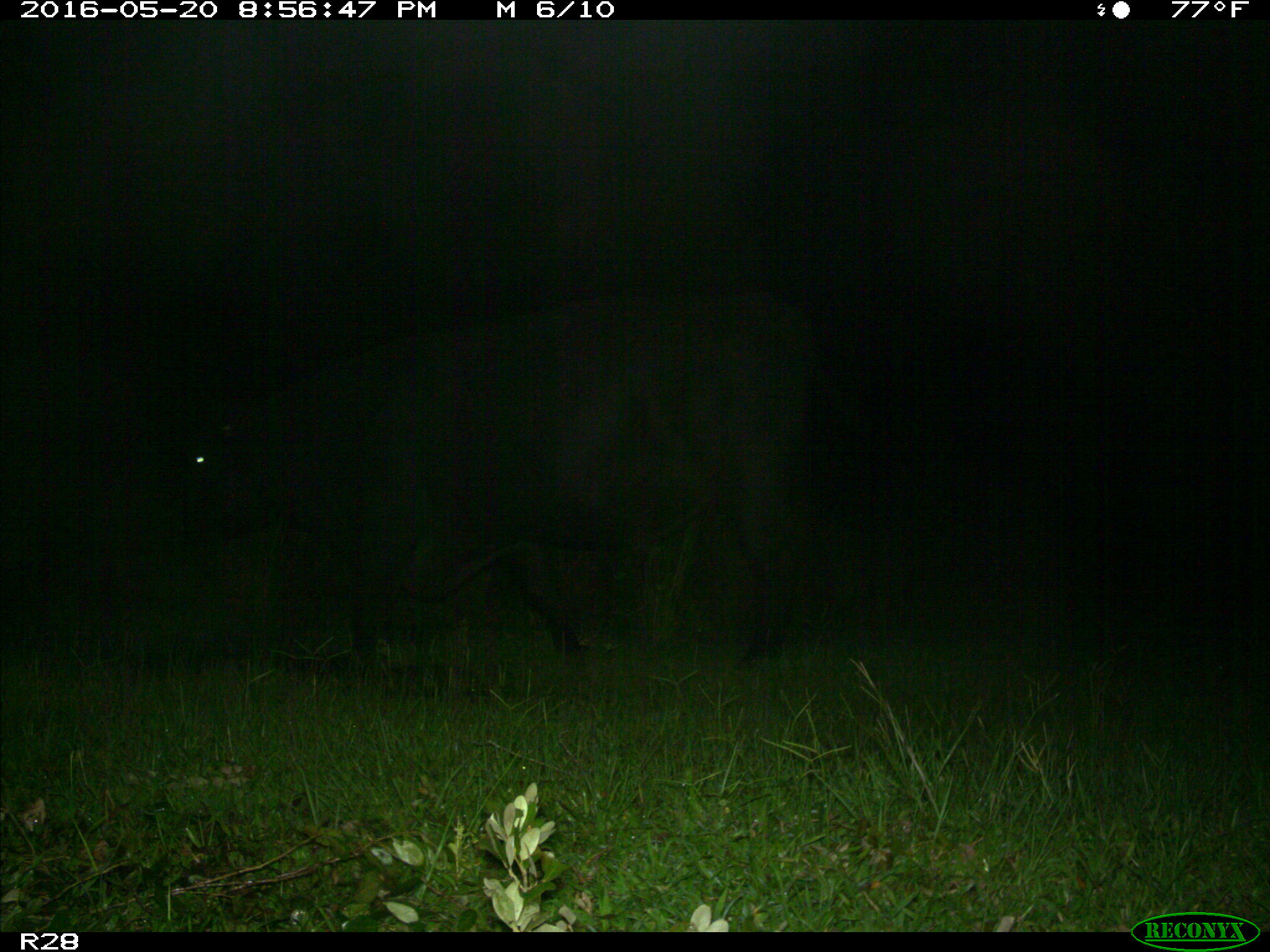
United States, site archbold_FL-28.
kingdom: Animalia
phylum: Chordata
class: Mammalia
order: Artiodactyla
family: Bovidae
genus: Bos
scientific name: Bos taurus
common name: domestic cow